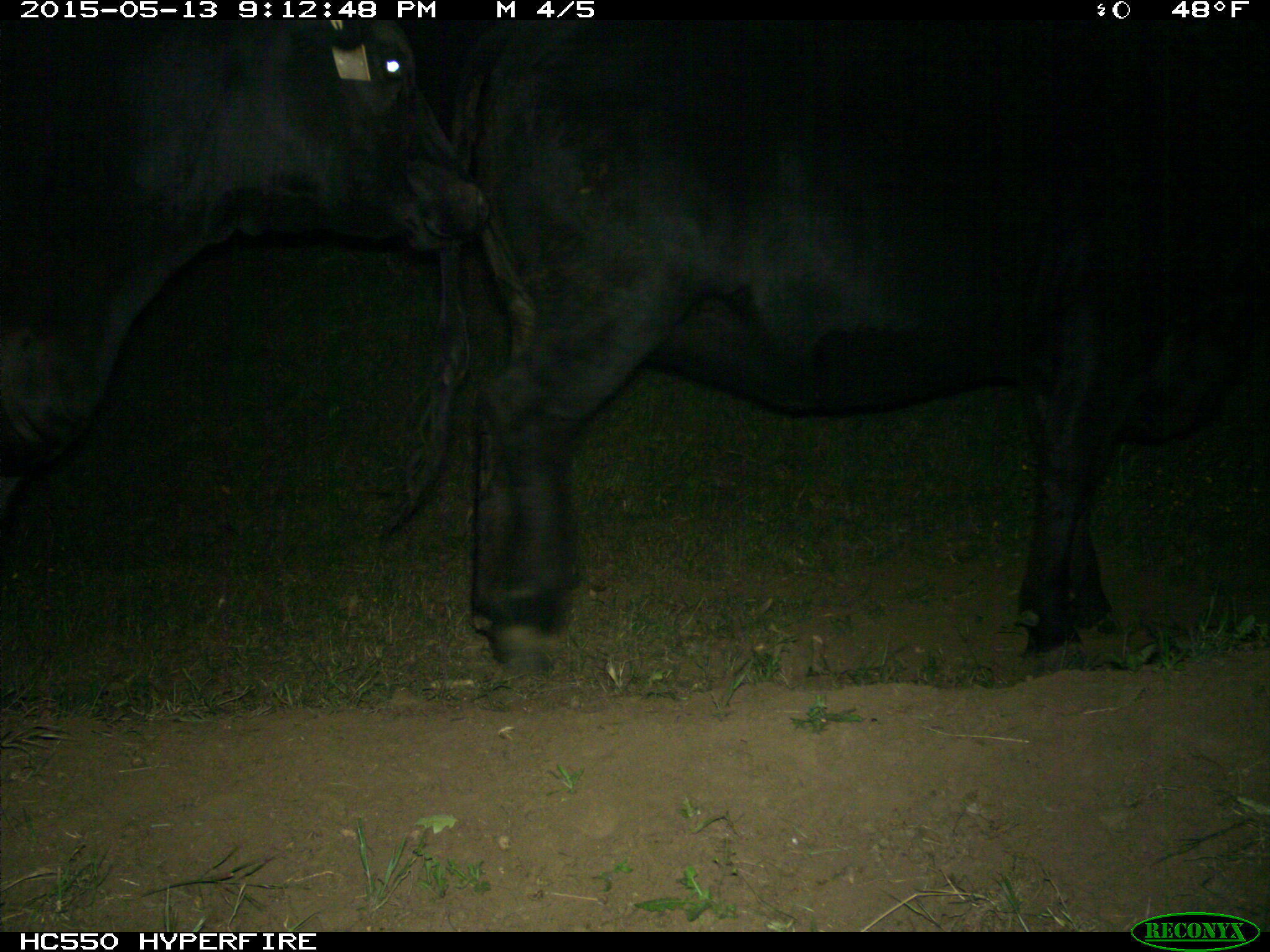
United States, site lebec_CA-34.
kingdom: Animalia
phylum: Chordata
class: Mammalia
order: Artiodactyla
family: Bovidae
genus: Bos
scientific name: Bos taurus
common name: domestic cow